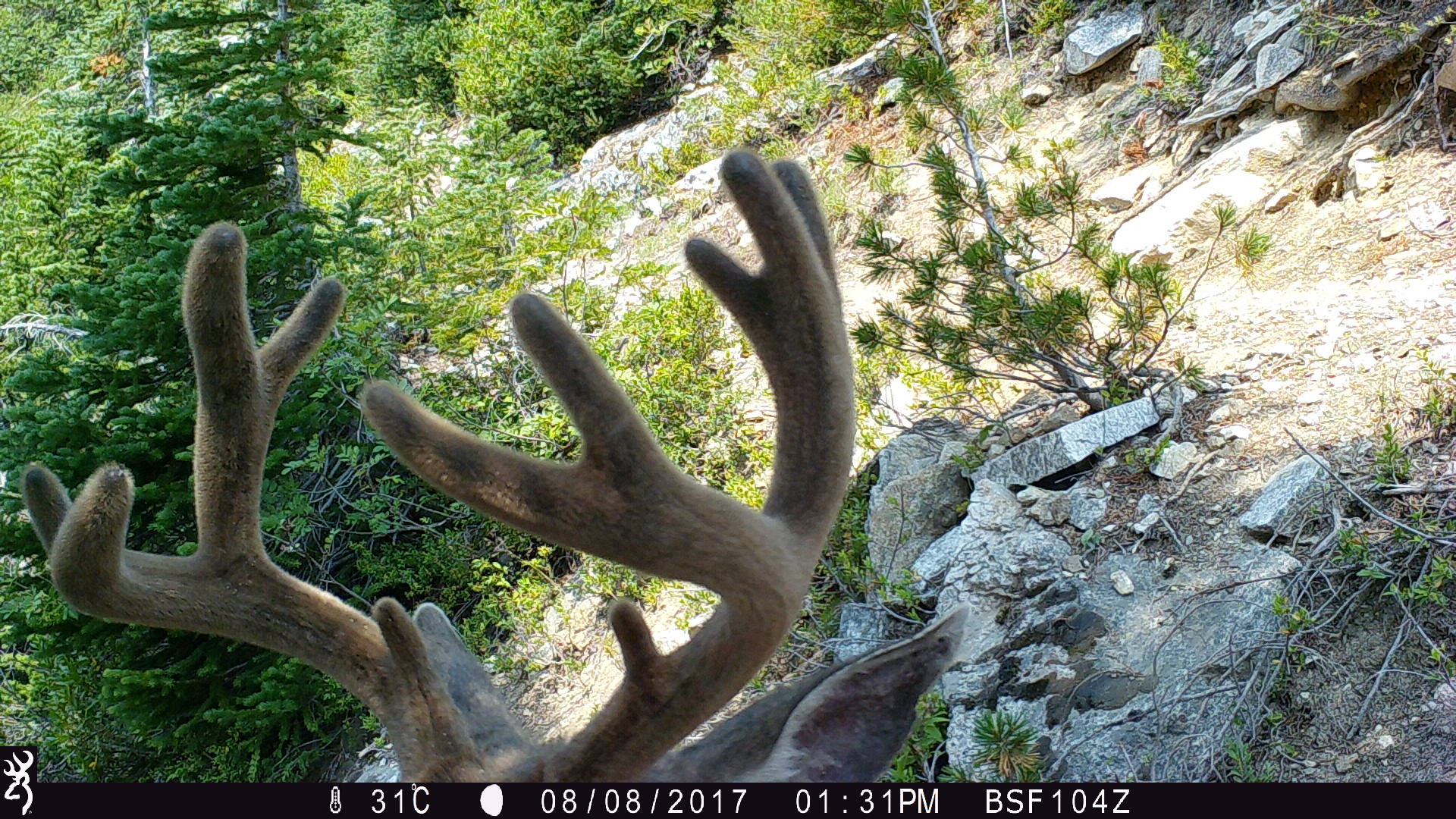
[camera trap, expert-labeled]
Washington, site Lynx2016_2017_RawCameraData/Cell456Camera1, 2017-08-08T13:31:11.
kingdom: Animalia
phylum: Chordata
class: Mammalia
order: Artiodactyla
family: Cervidae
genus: Odocoileus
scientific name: Odocoileus hemionus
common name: mule deer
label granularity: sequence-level